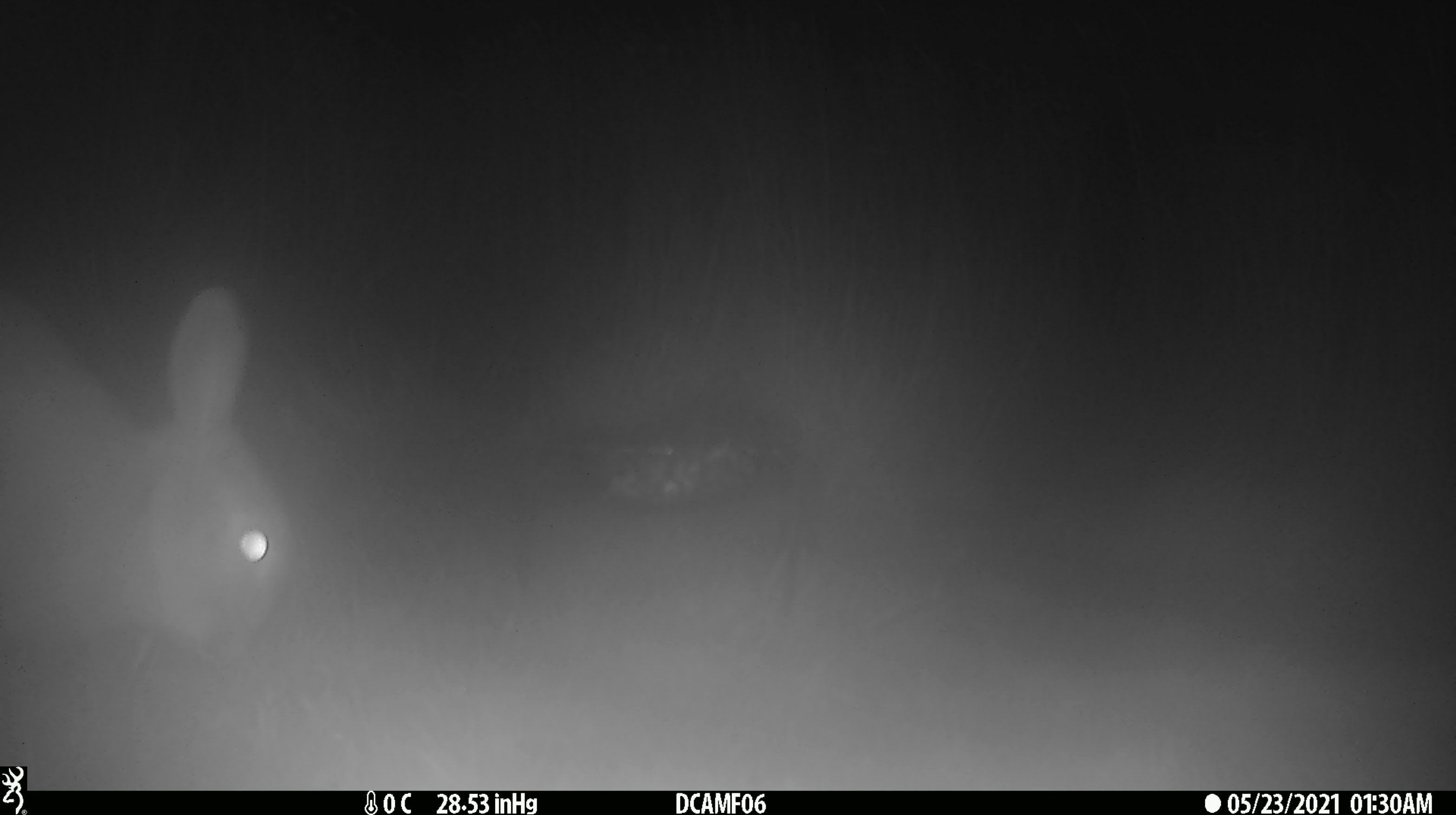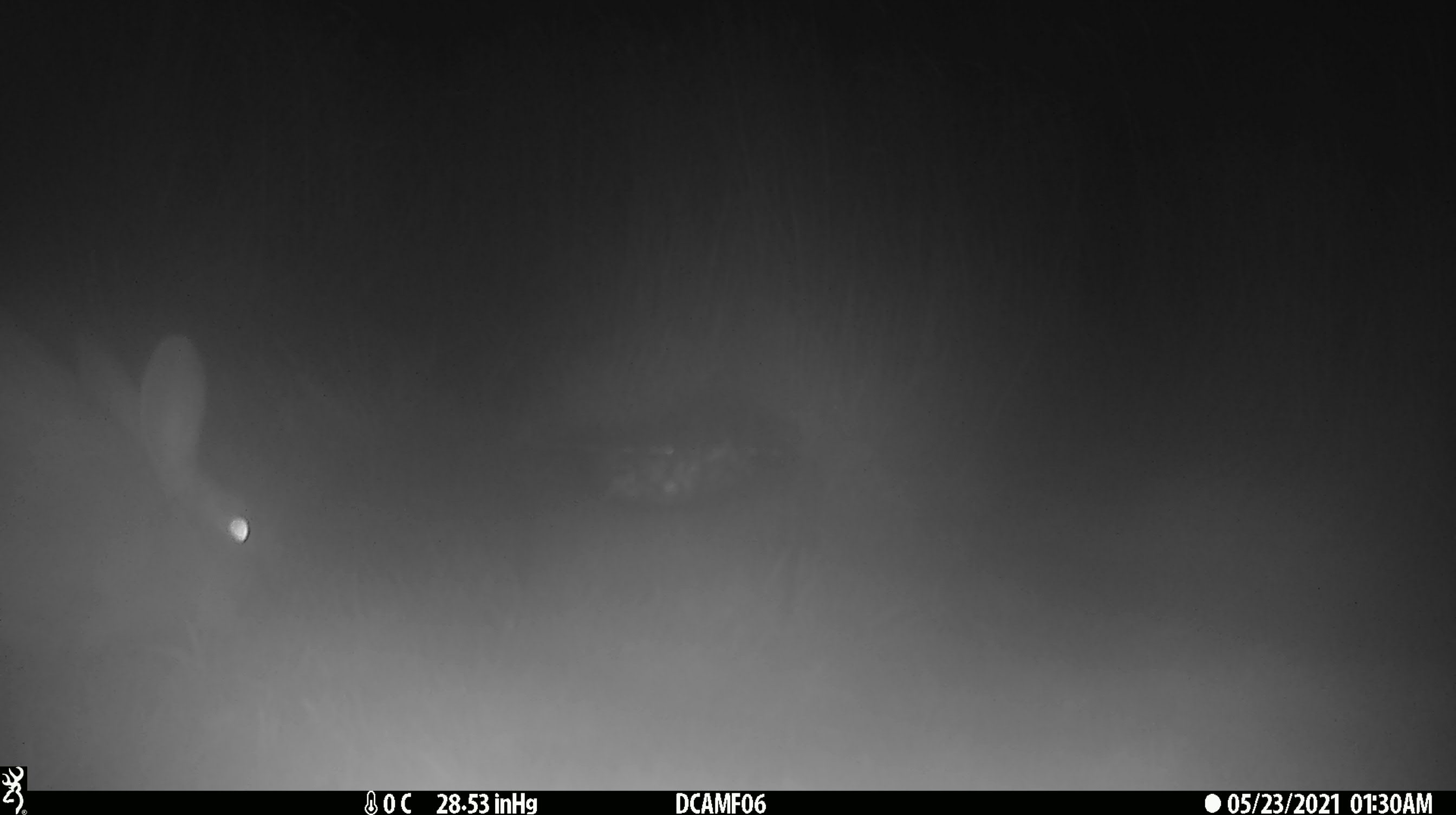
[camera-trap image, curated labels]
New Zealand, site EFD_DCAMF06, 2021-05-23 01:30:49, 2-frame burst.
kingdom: Animalia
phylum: Chordata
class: Mammalia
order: Lagomorpha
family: Leporidae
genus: Oryctolagus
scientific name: Oryctolagus cuniculus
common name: european rabbit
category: rabbit